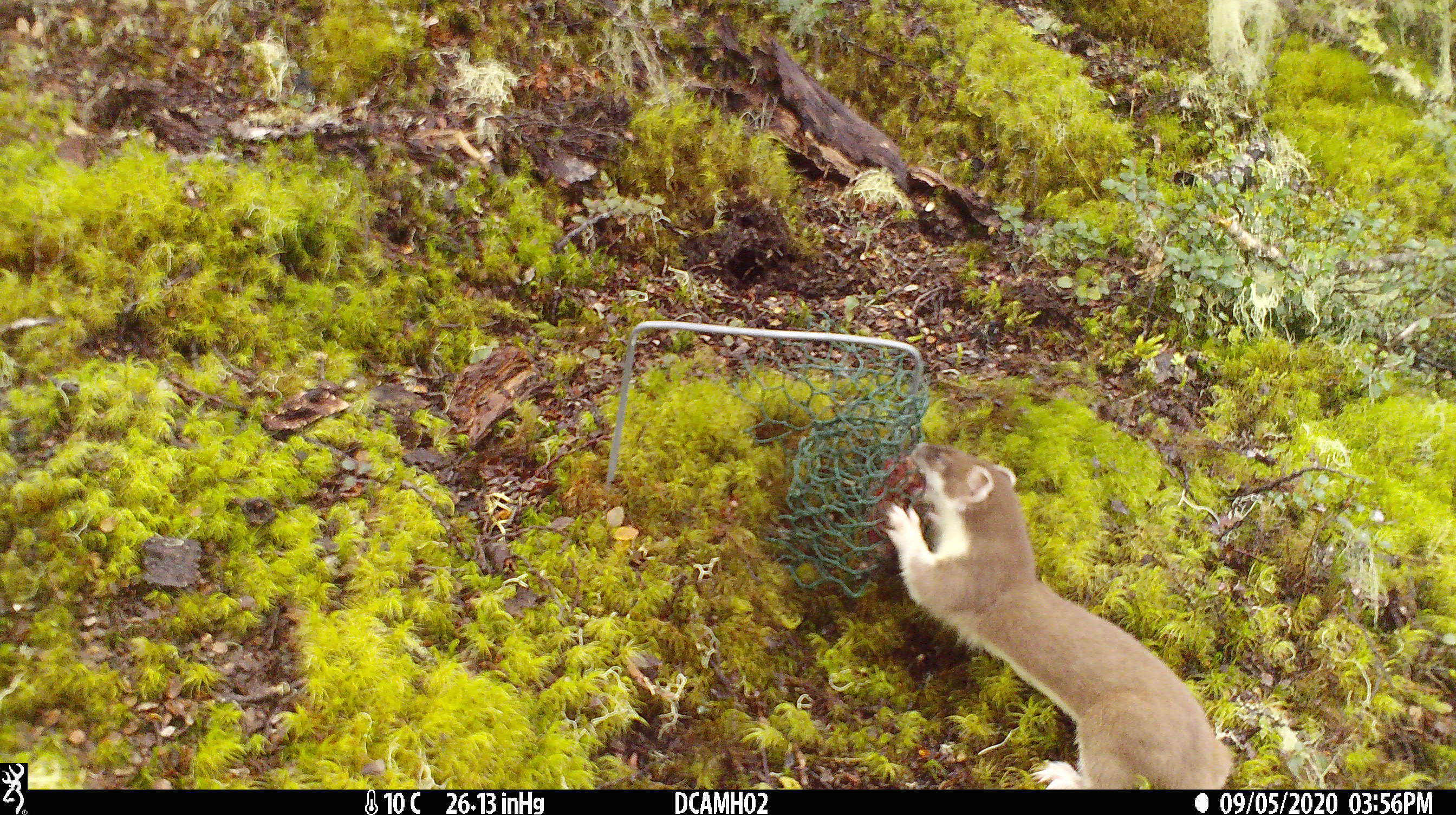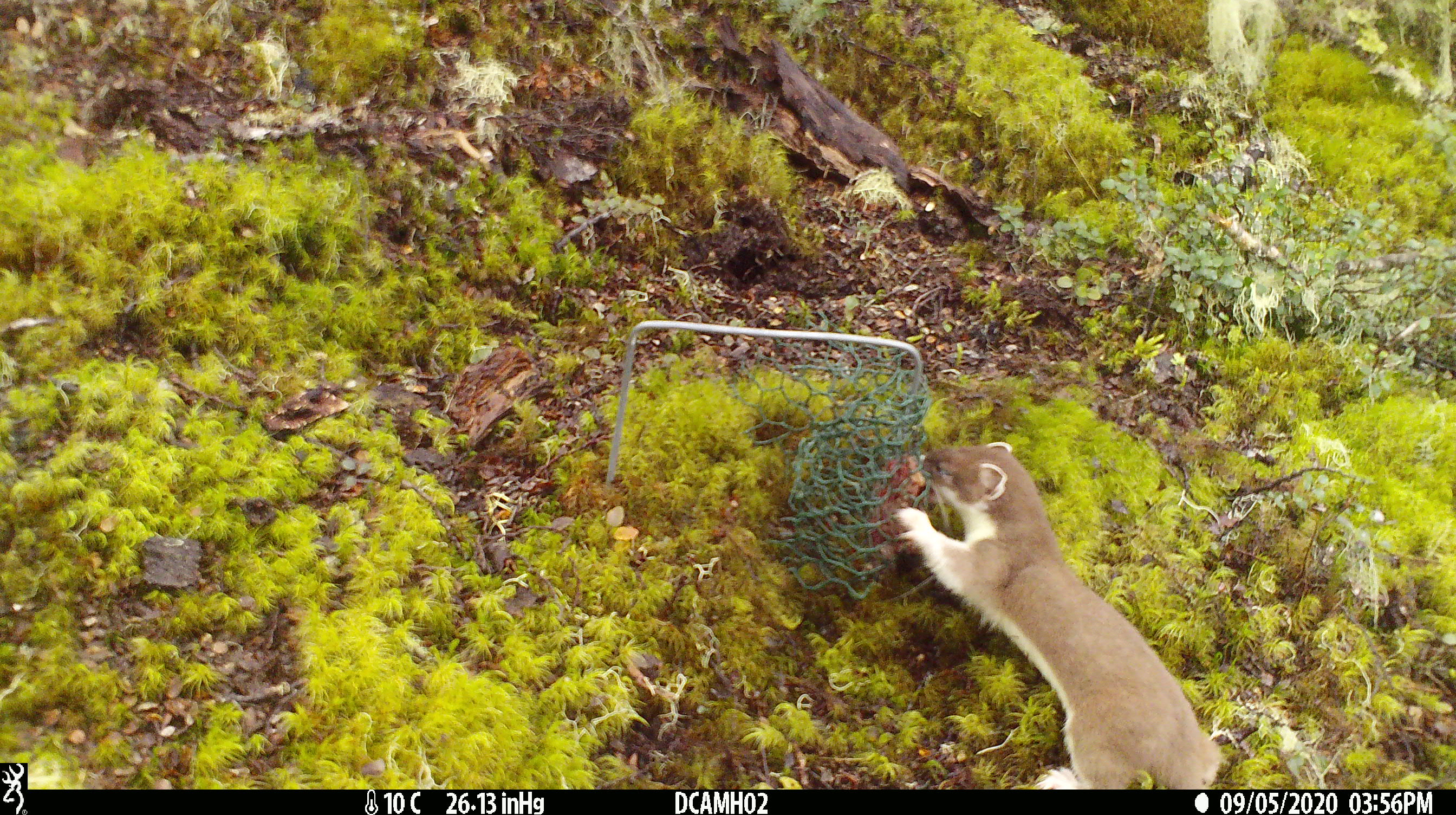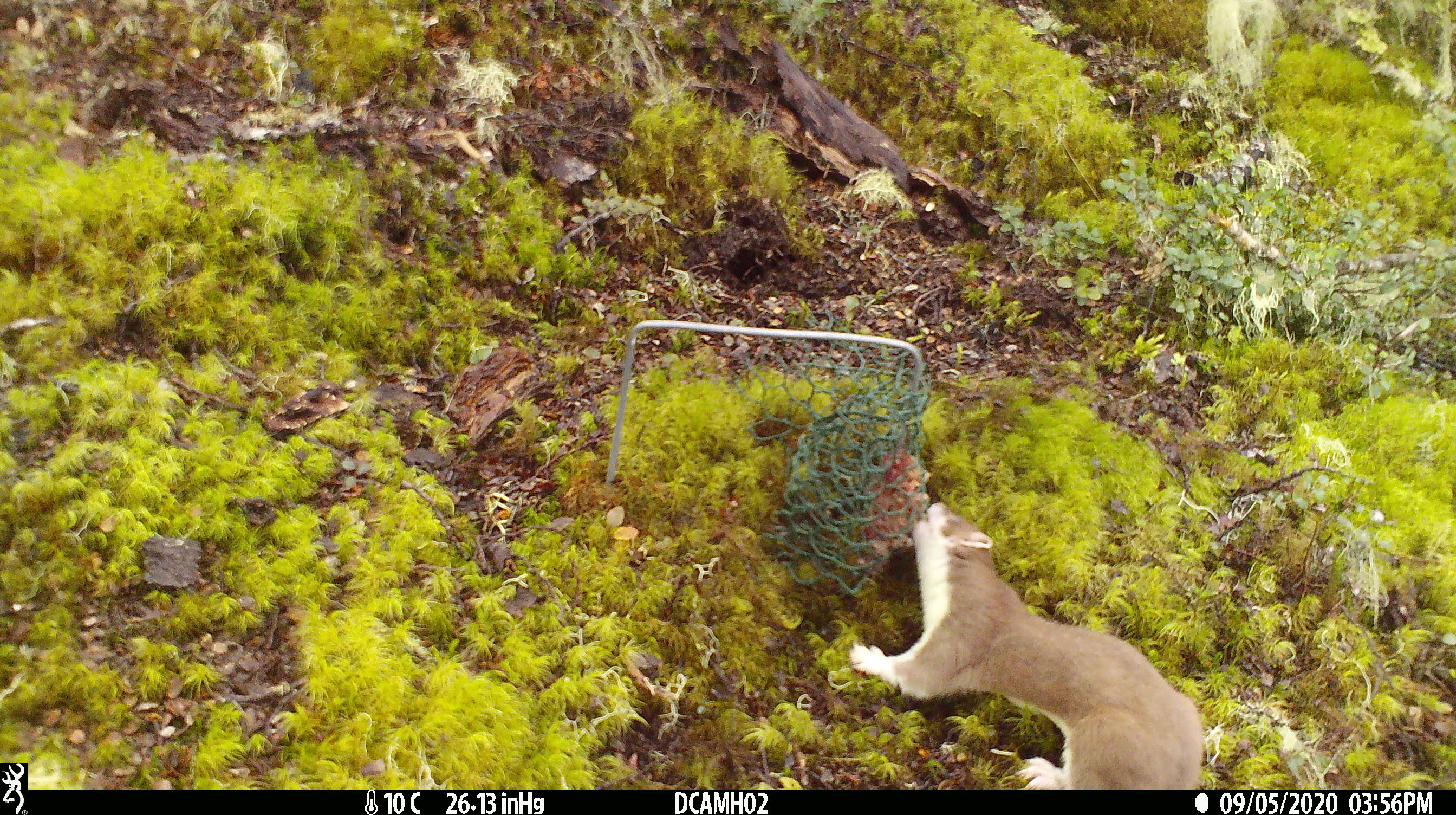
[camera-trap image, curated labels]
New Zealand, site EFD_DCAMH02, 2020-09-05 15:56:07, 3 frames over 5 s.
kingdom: Animalia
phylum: Chordata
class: Mammalia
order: Carnivora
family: Mustelidae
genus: Mustela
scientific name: Mustela erminea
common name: stoat